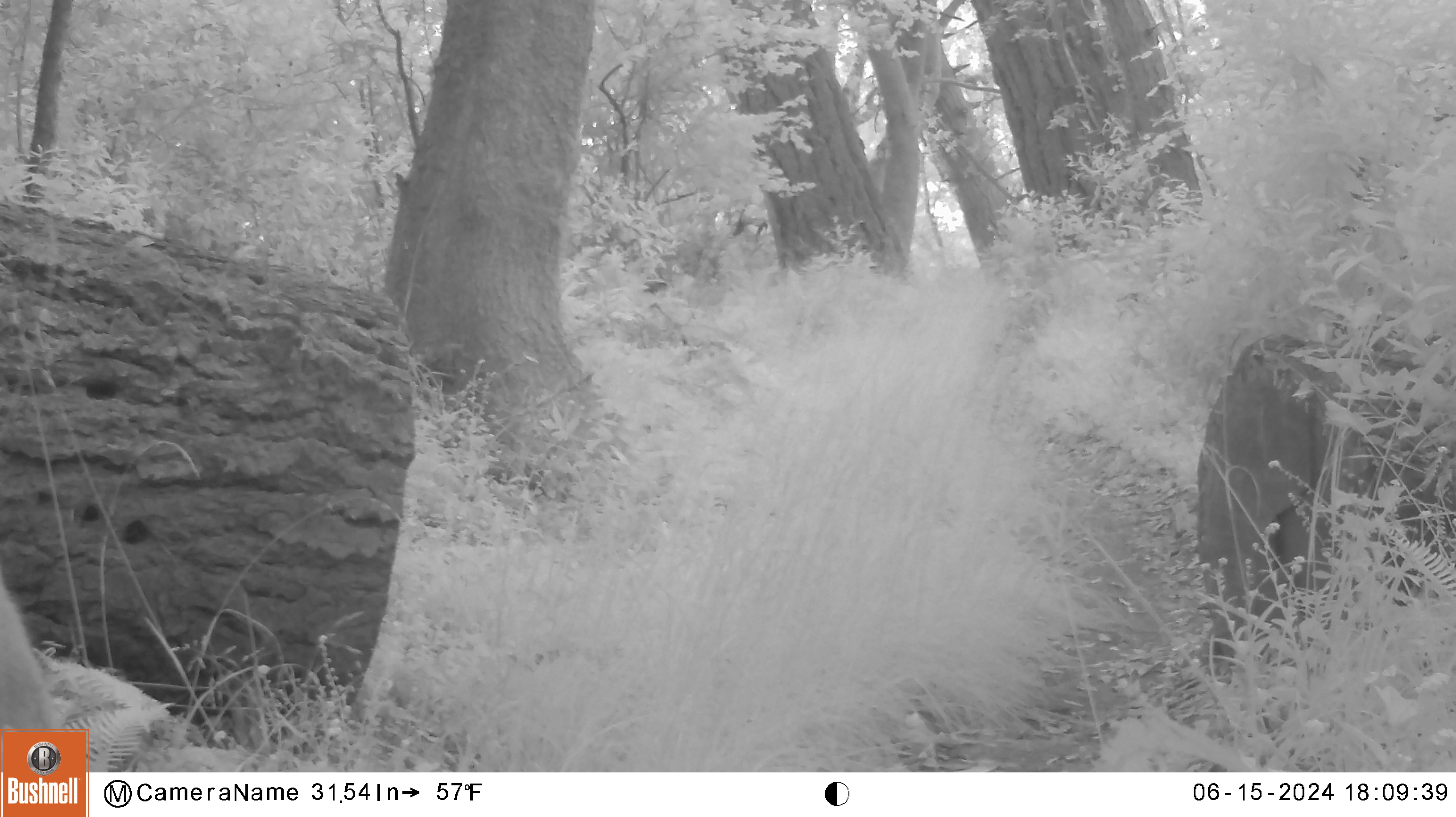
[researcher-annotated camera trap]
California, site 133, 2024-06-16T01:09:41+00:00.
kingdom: Animalia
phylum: Chordata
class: Mammalia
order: Artiodactyla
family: Cervidae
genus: Odocoileus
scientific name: Odocoileus hemionus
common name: mule deer